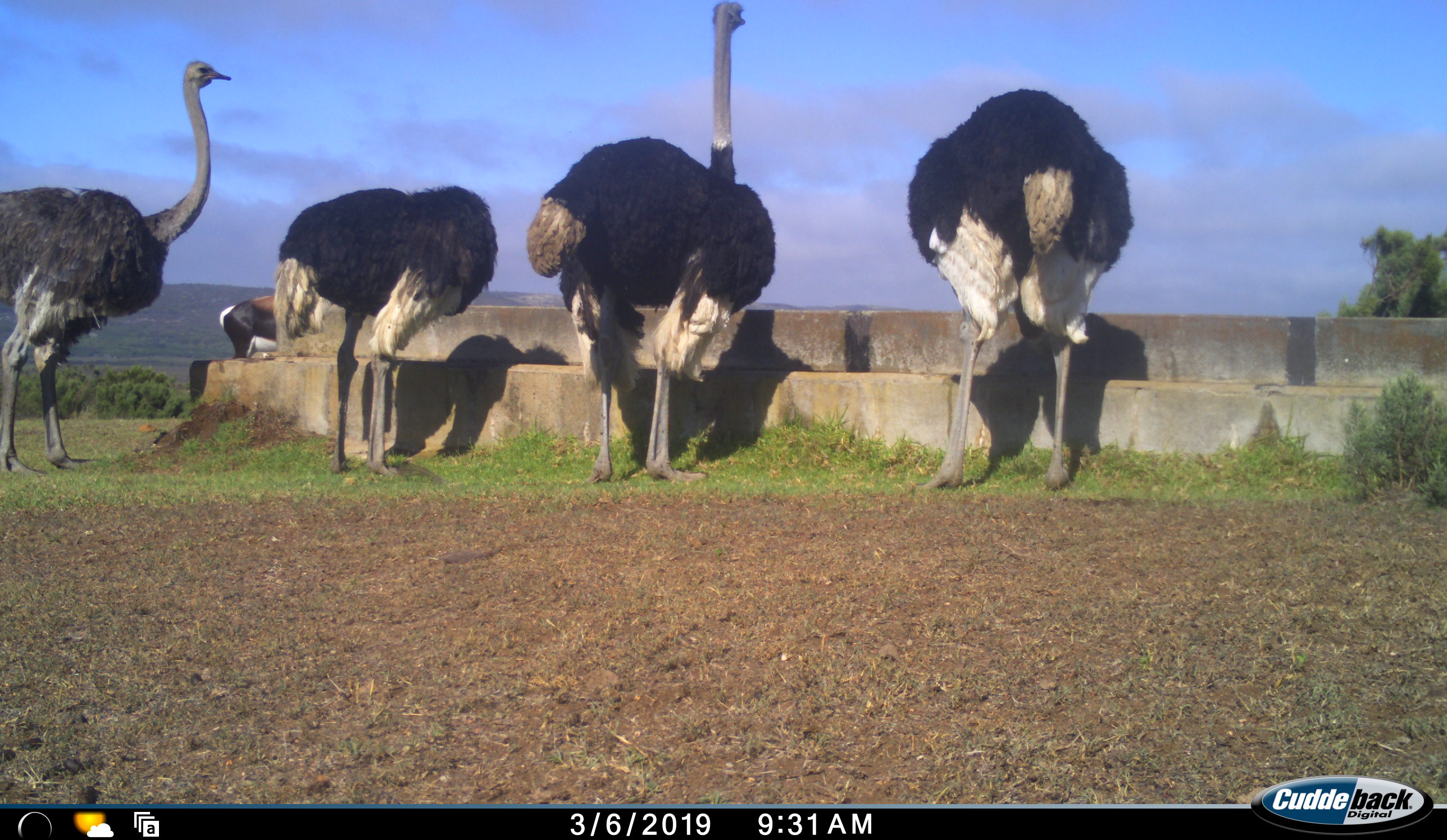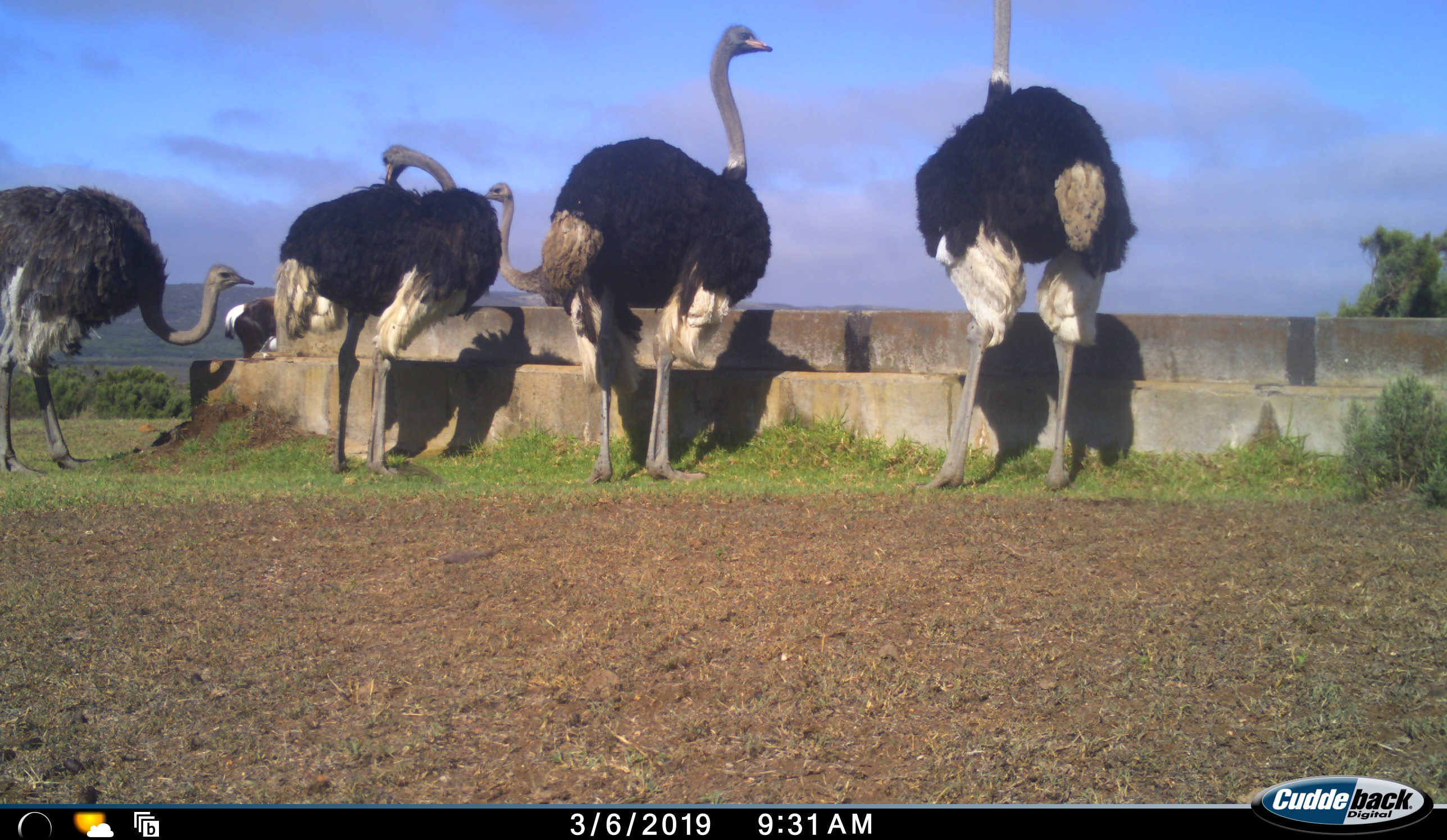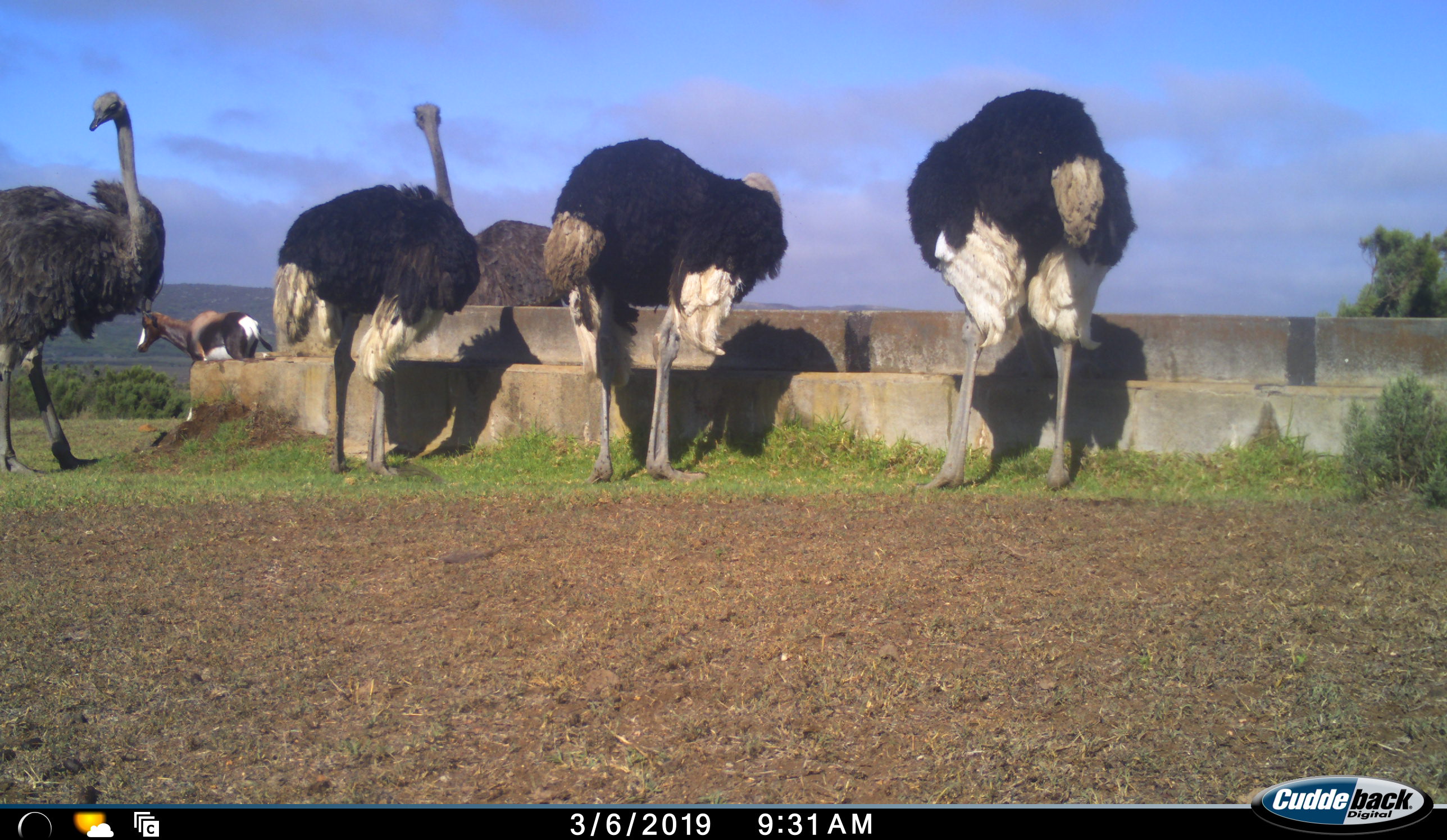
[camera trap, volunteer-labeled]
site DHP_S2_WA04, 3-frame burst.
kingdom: Animalia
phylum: Chordata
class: Aves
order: Struthioniformes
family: Struthionidae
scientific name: Struthionidae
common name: ostrich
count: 5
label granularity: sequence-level